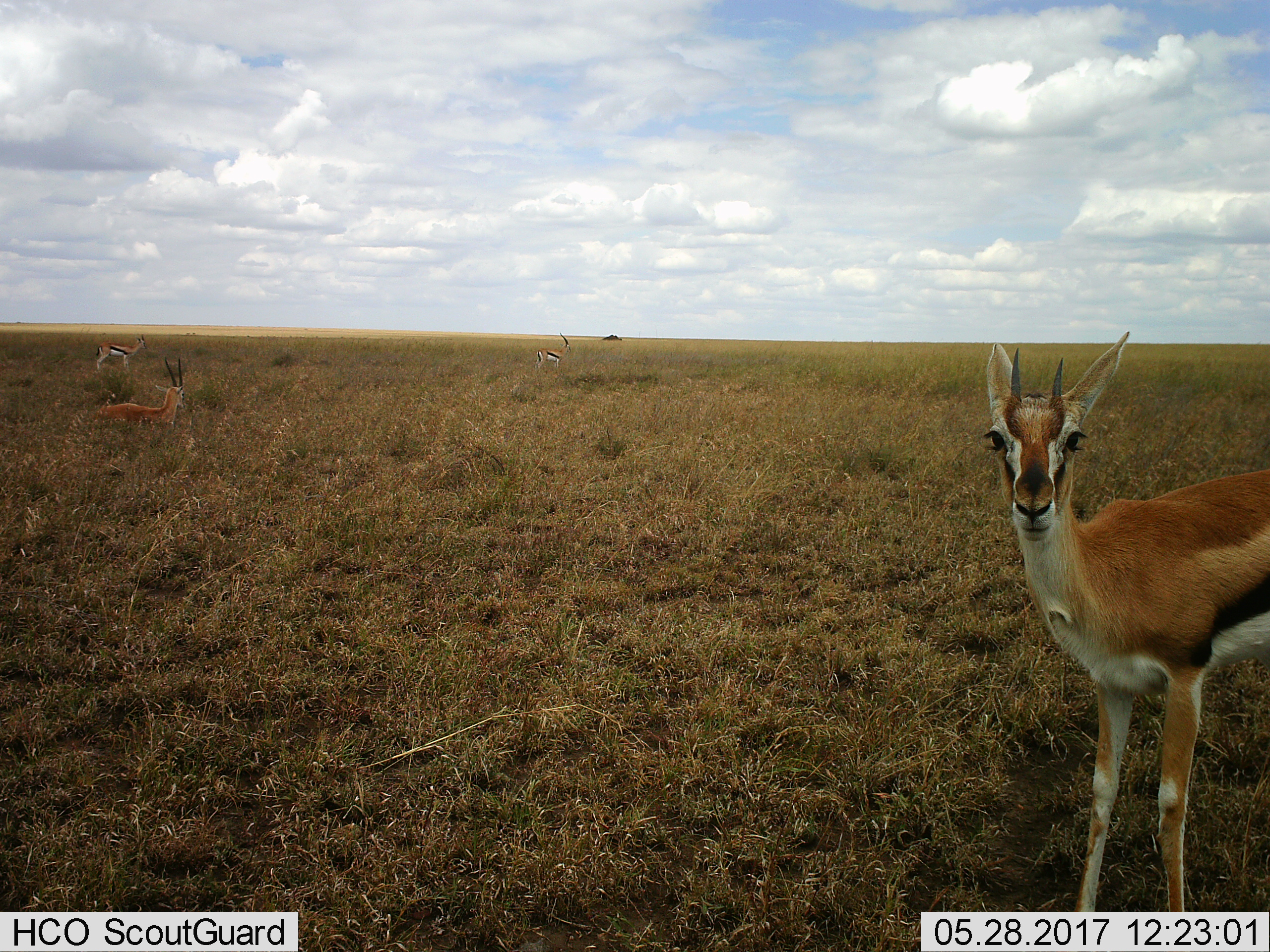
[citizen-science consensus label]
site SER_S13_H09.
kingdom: Animalia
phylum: Chordata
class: Mammalia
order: Artiodactyla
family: Bovidae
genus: Eudorcas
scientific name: Eudorcas thomsonii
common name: thomson's gazelle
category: gazellethomsons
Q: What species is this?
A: Gazellethomsons (thomson's gazelle) (Eudorcas thomsonii).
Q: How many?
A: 4.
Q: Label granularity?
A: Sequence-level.